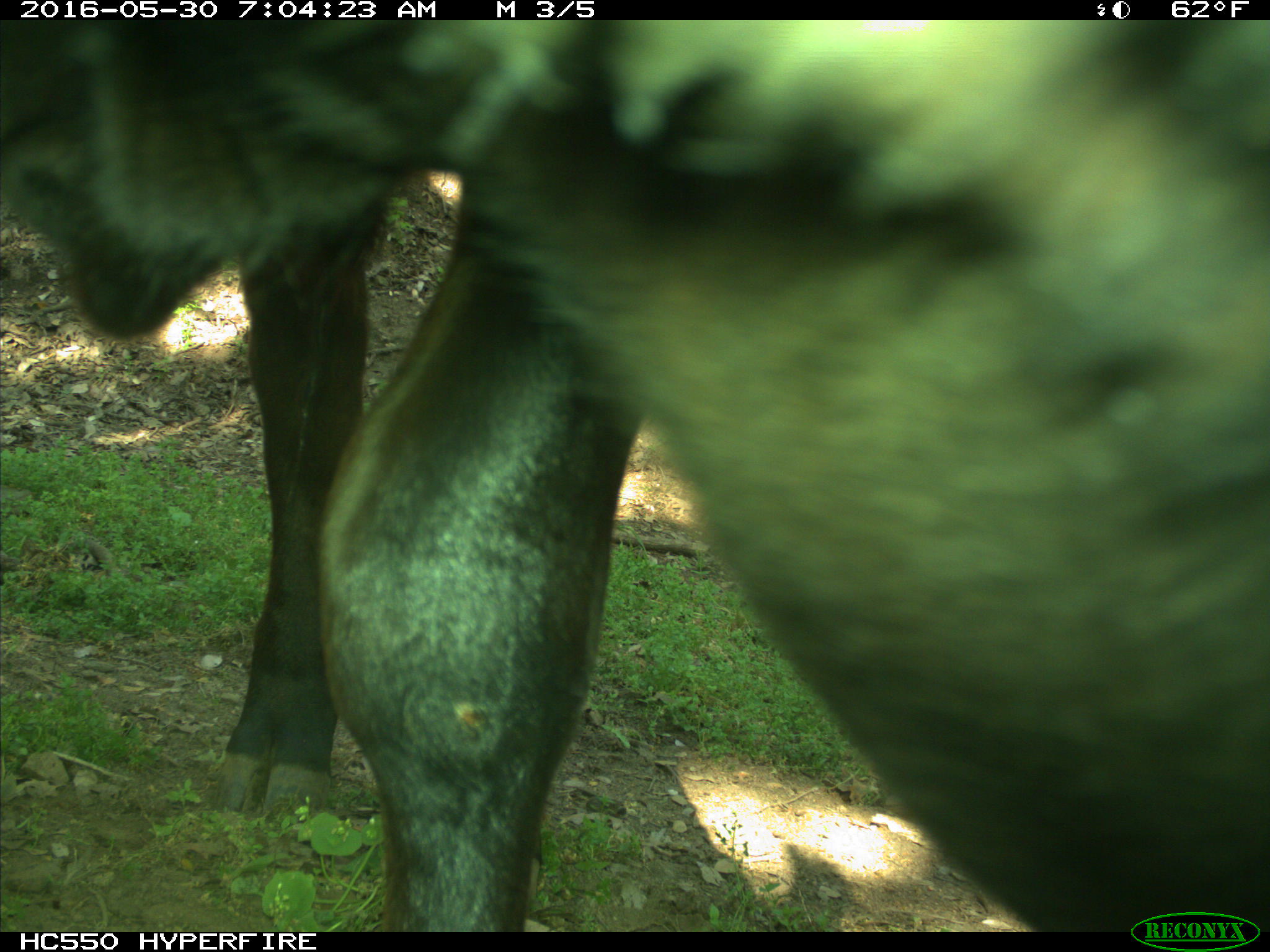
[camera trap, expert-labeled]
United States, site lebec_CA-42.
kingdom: Animalia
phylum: Chordata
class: Mammalia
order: Artiodactyla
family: Bovidae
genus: Bos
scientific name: Bos taurus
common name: domestic cow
Bos taurus (domestic cow).